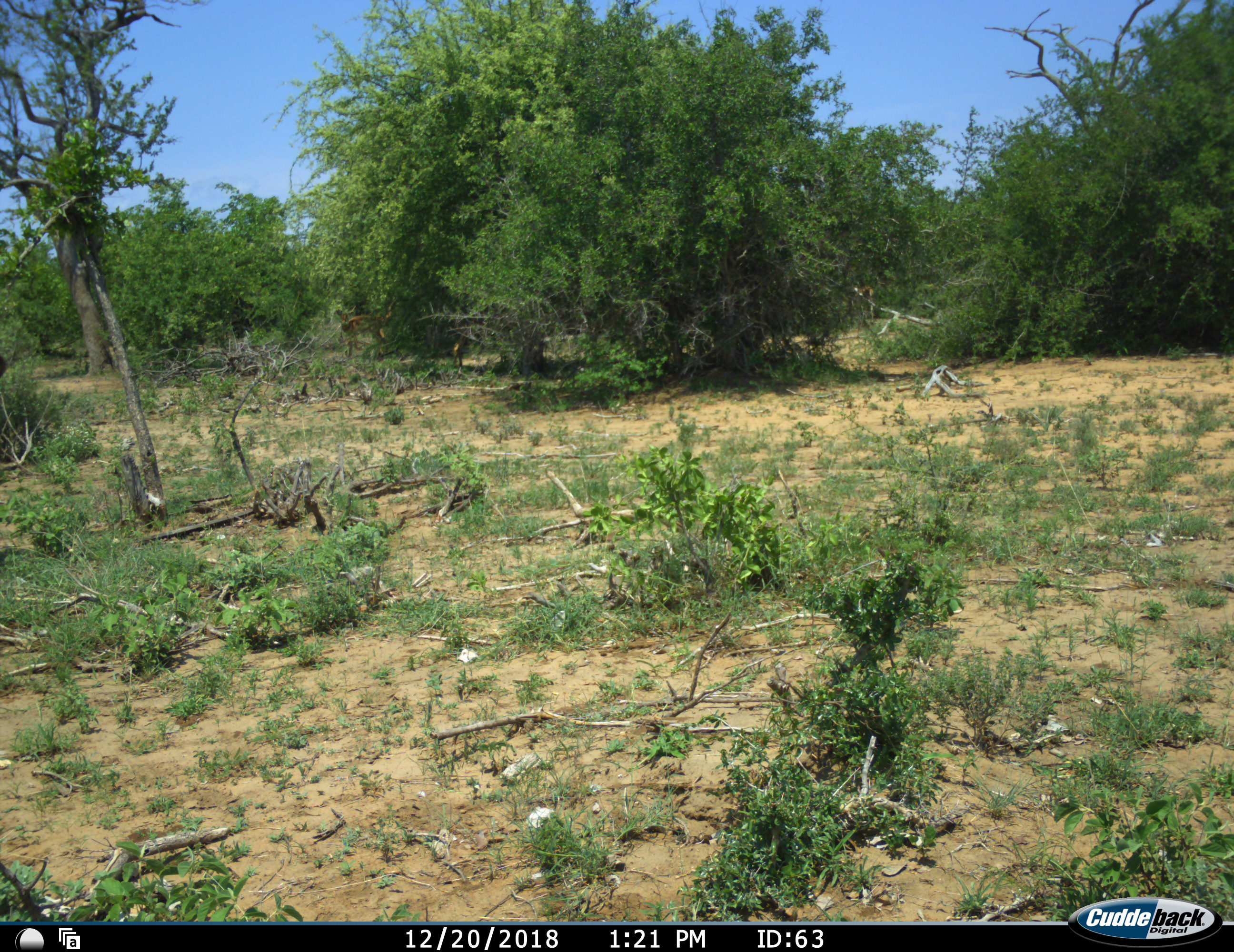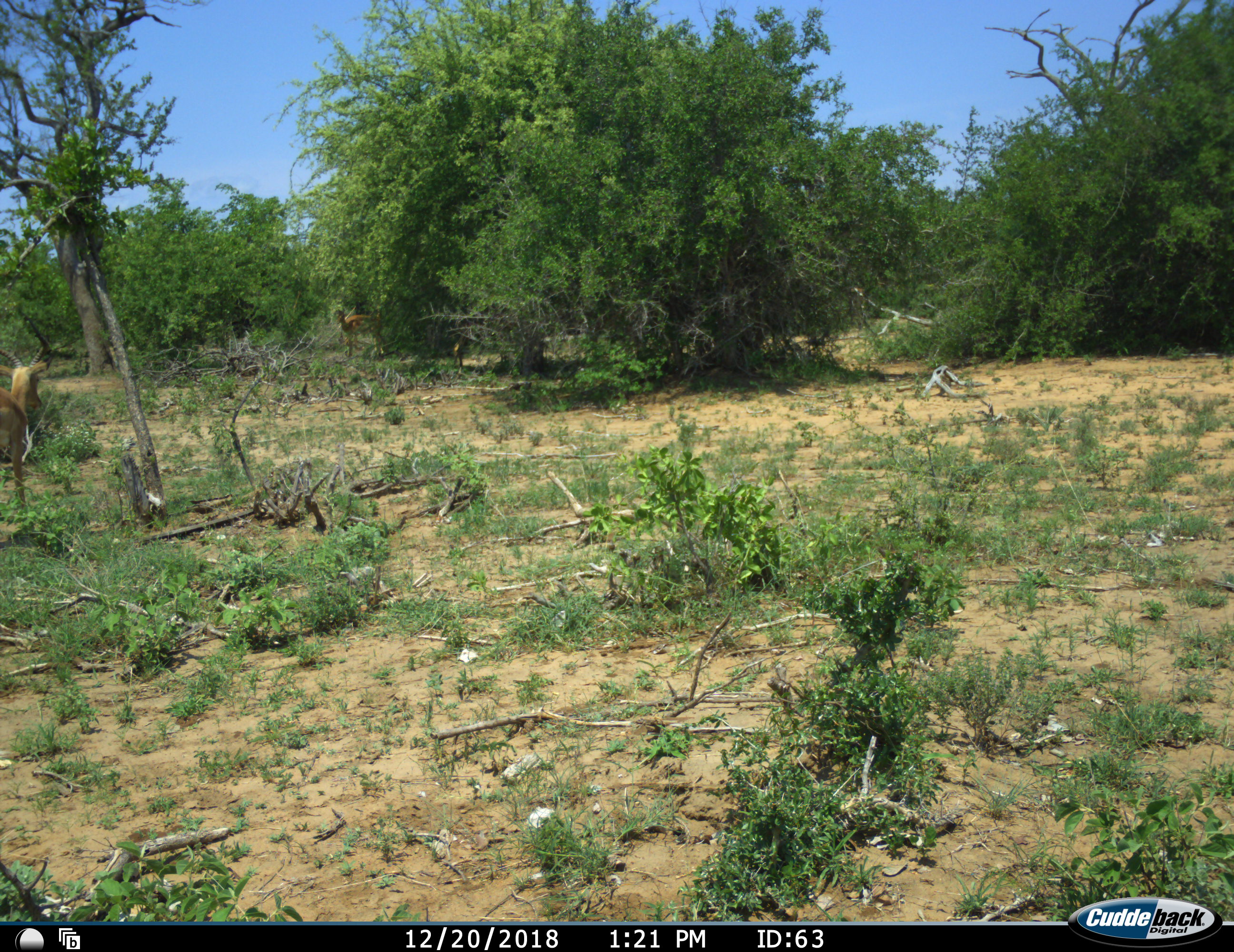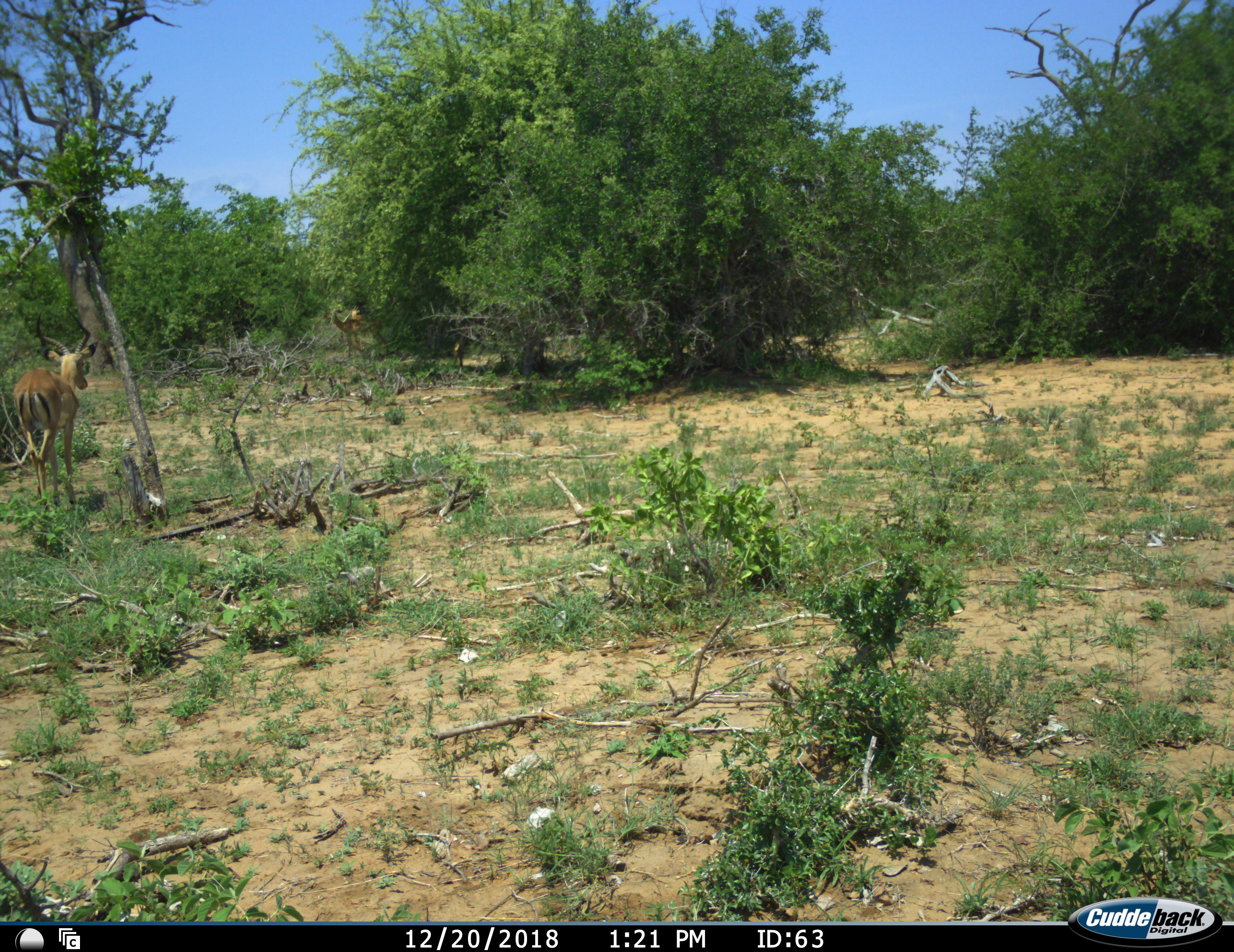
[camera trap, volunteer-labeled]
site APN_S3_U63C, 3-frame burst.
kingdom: Animalia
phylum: Chordata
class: Mammalia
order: Artiodactyla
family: Bovidae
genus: Aepyceros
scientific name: Aepyceros melampus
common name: impala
Impala (Aepyceros melampus), count 2. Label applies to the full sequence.